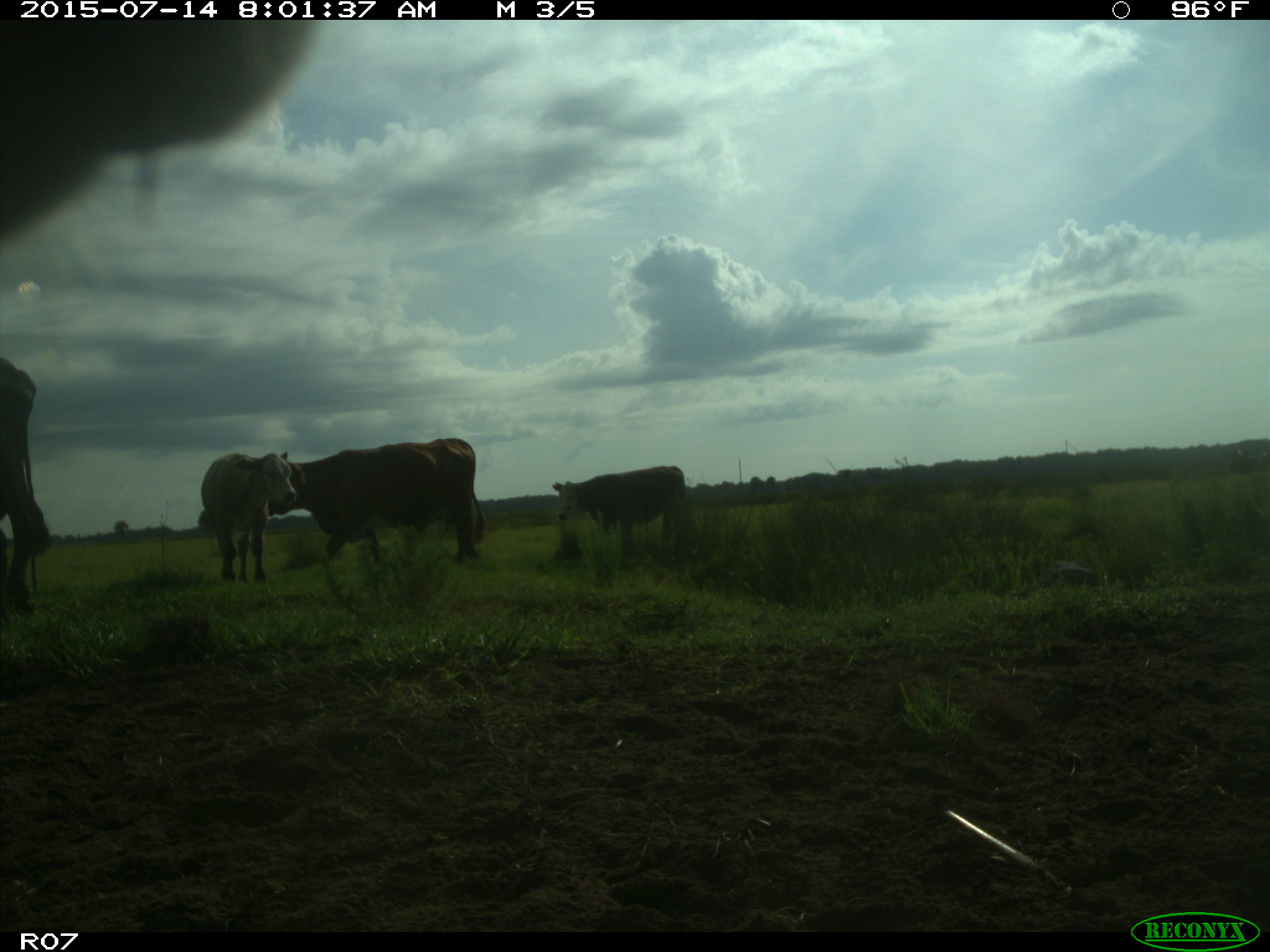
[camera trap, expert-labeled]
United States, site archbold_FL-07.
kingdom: Animalia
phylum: Chordata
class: Mammalia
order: Artiodactyla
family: Bovidae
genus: Bos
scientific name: Bos taurus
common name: domestic cow